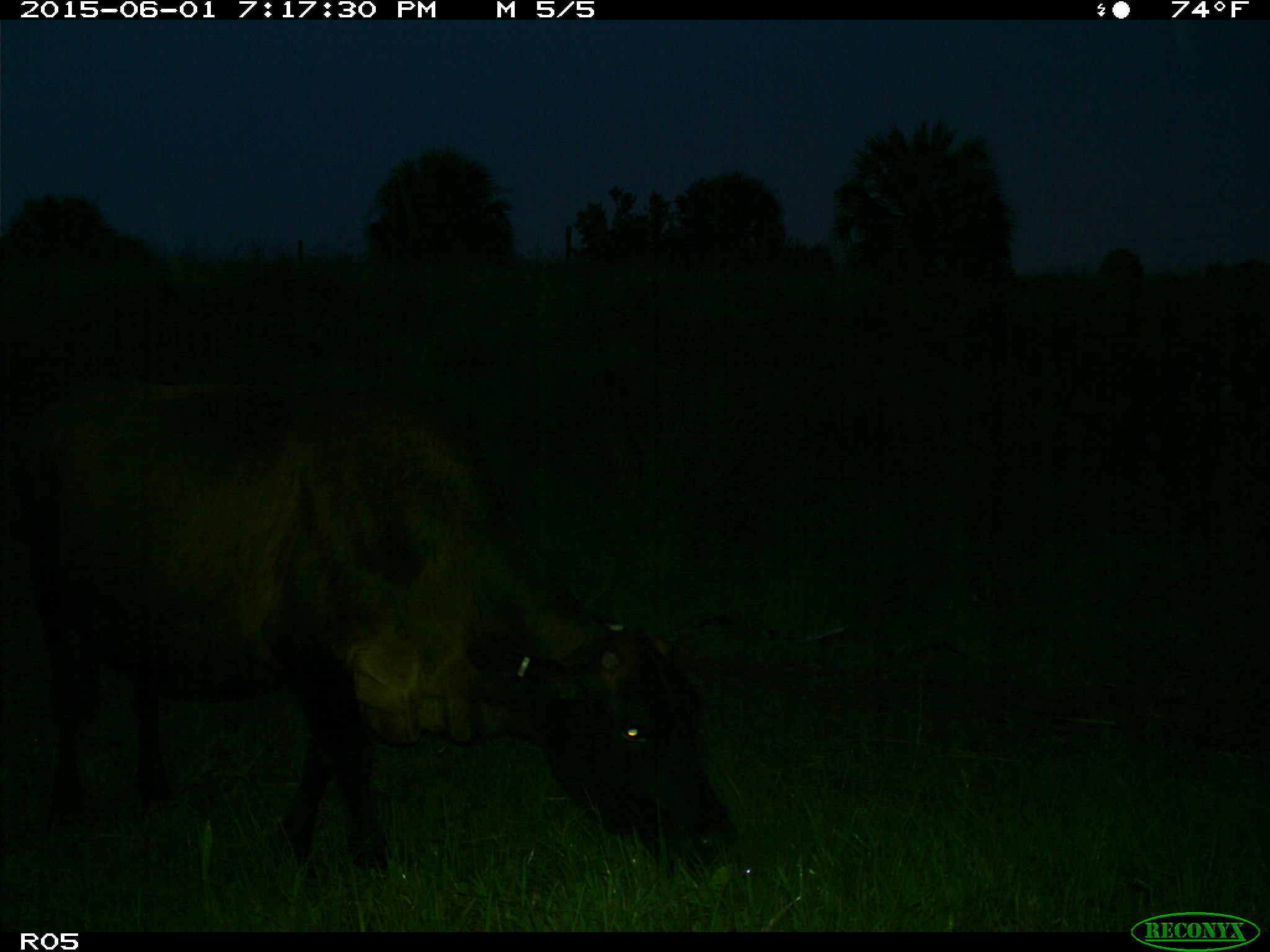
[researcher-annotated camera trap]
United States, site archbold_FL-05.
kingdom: Animalia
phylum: Chordata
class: Mammalia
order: Artiodactyla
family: Bovidae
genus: Bos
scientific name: Bos taurus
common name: domestic cow